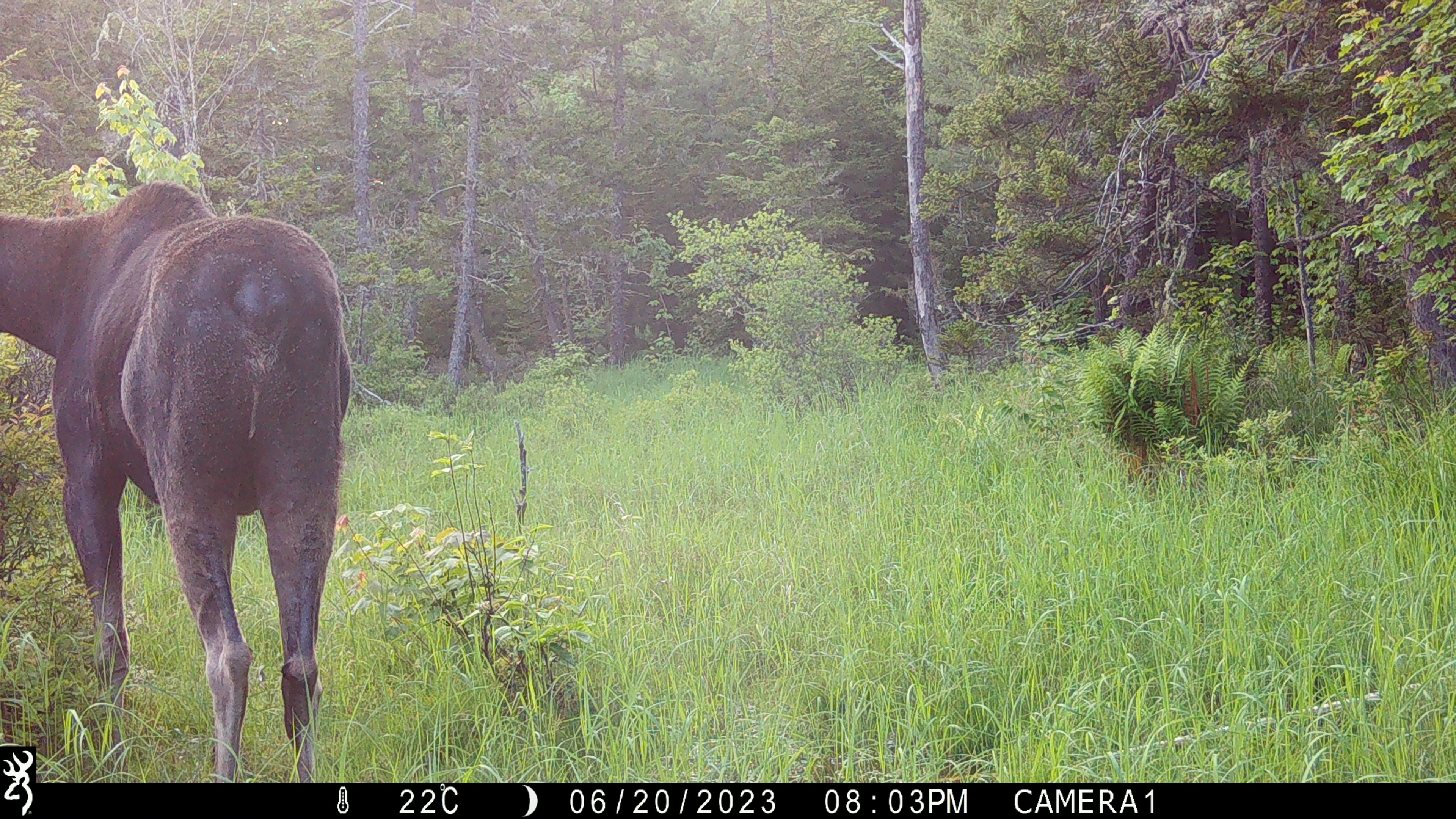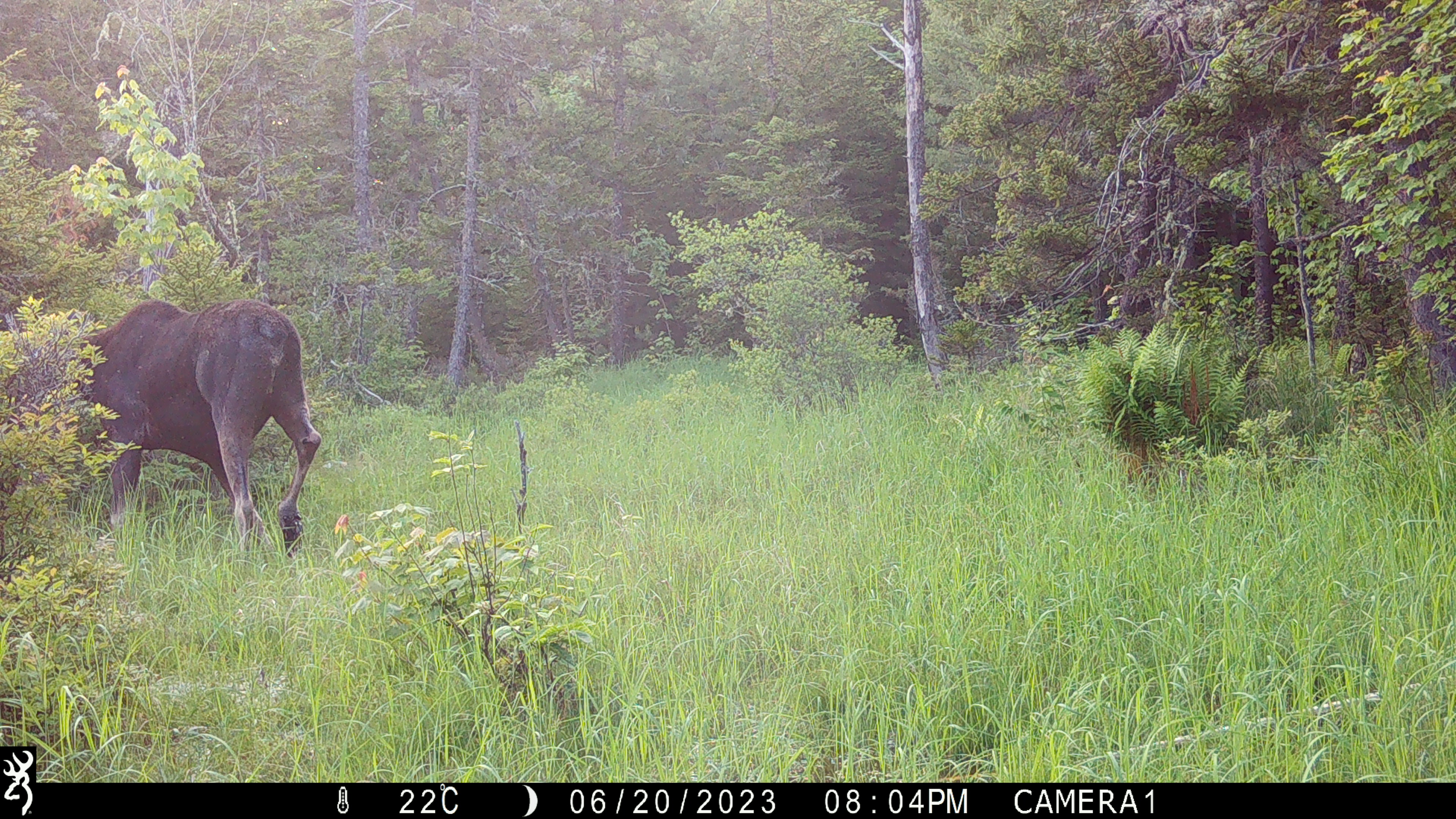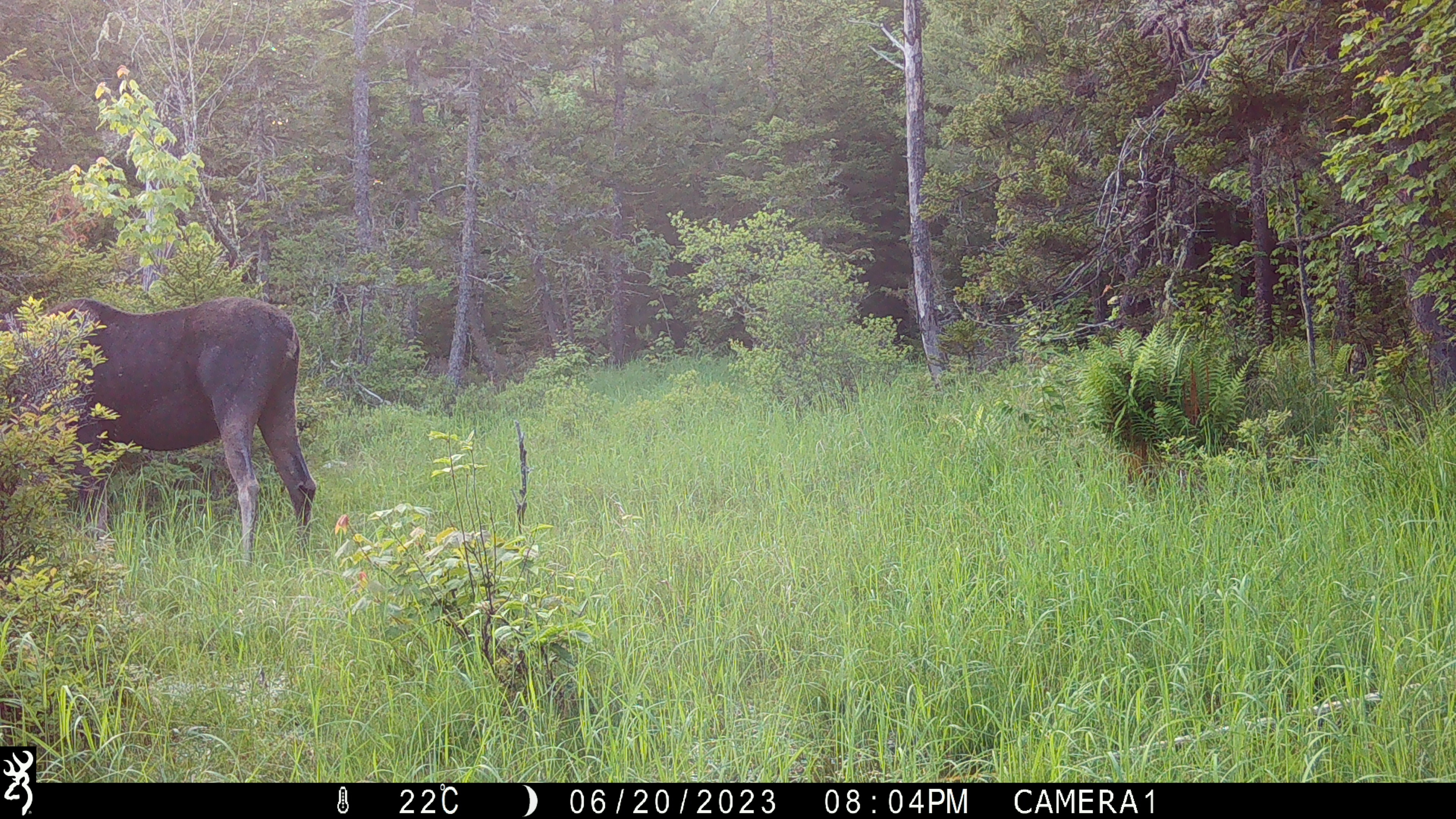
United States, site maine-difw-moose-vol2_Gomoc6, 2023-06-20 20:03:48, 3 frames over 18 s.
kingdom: Animalia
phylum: Chordata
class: Mammalia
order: Artiodactyla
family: Cervidae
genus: Alces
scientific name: Alces alces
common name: moose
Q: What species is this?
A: Moose (Alces alces).